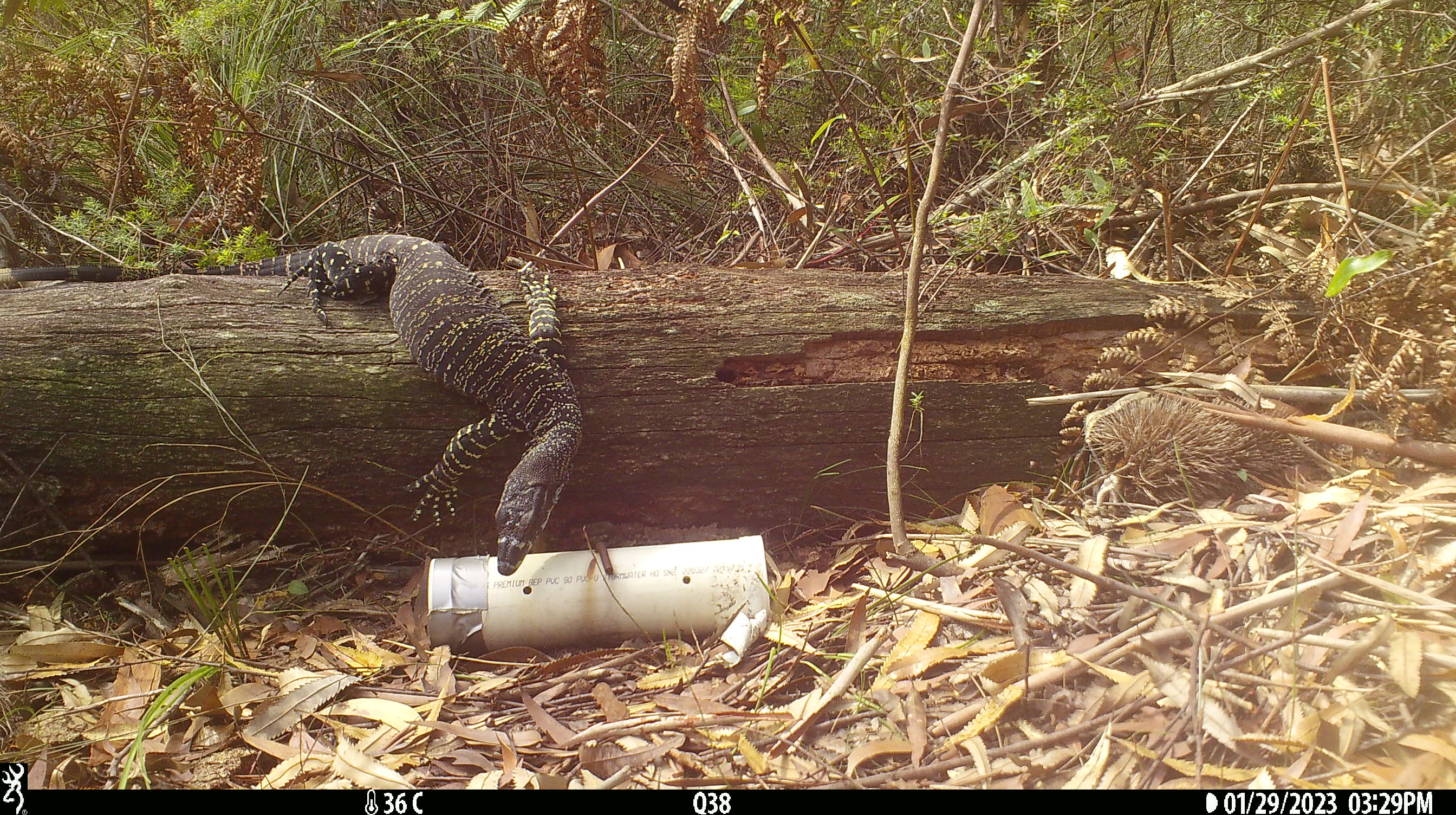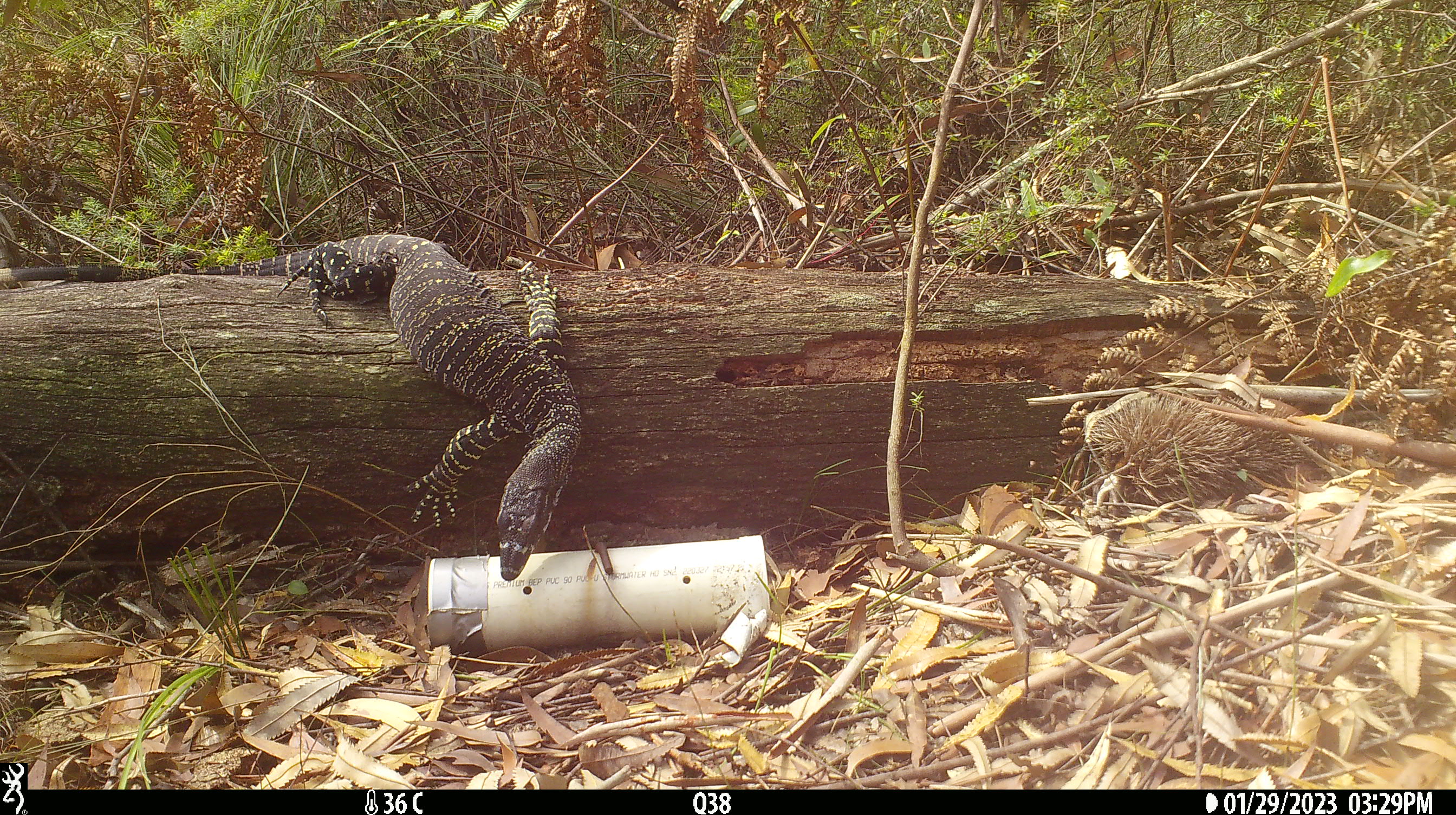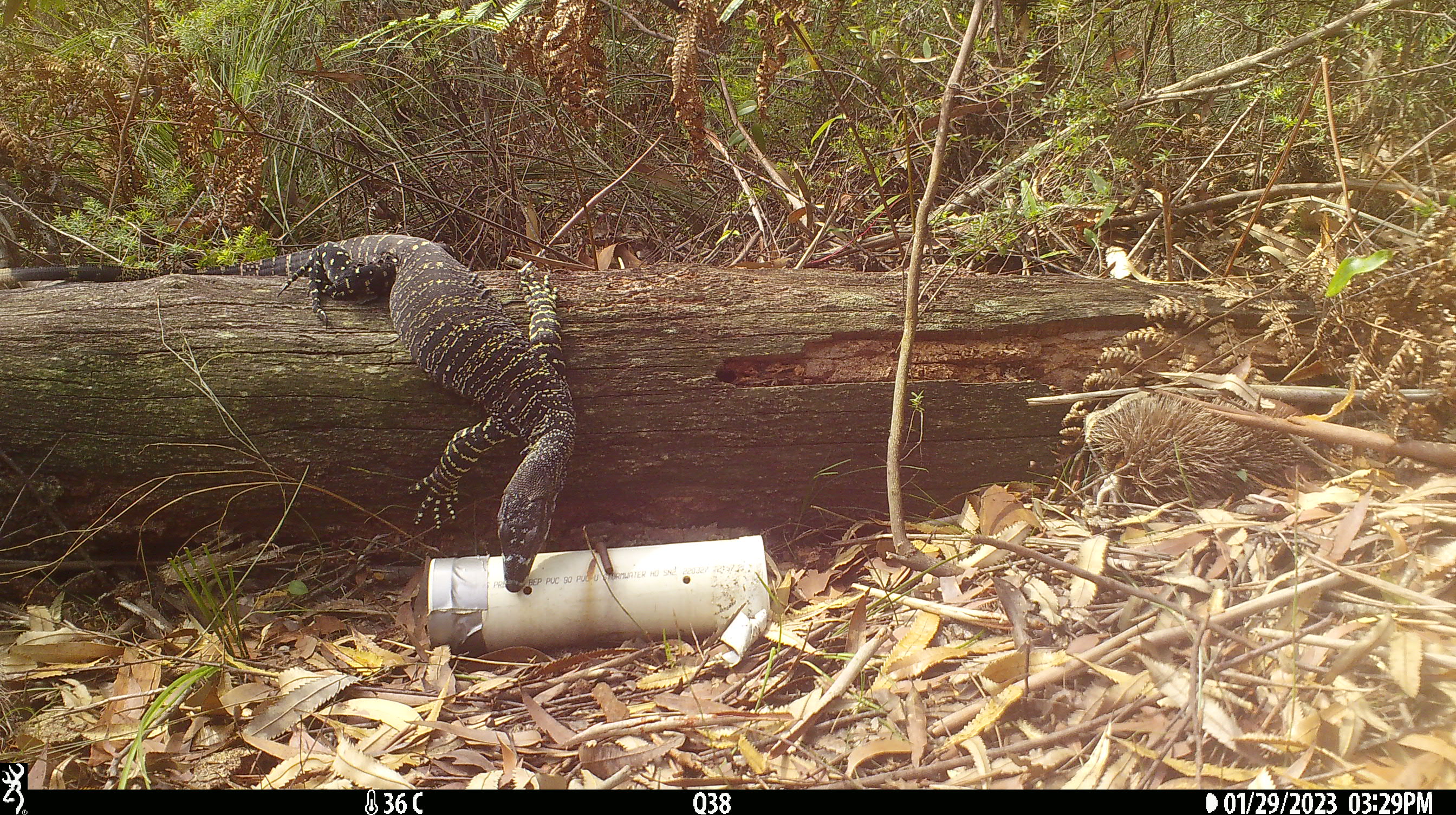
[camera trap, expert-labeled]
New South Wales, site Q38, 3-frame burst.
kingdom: Animalia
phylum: Chordata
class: Reptilia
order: Squamata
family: Varanidae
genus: Varanus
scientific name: Varanus varius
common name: lace monitor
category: goanna